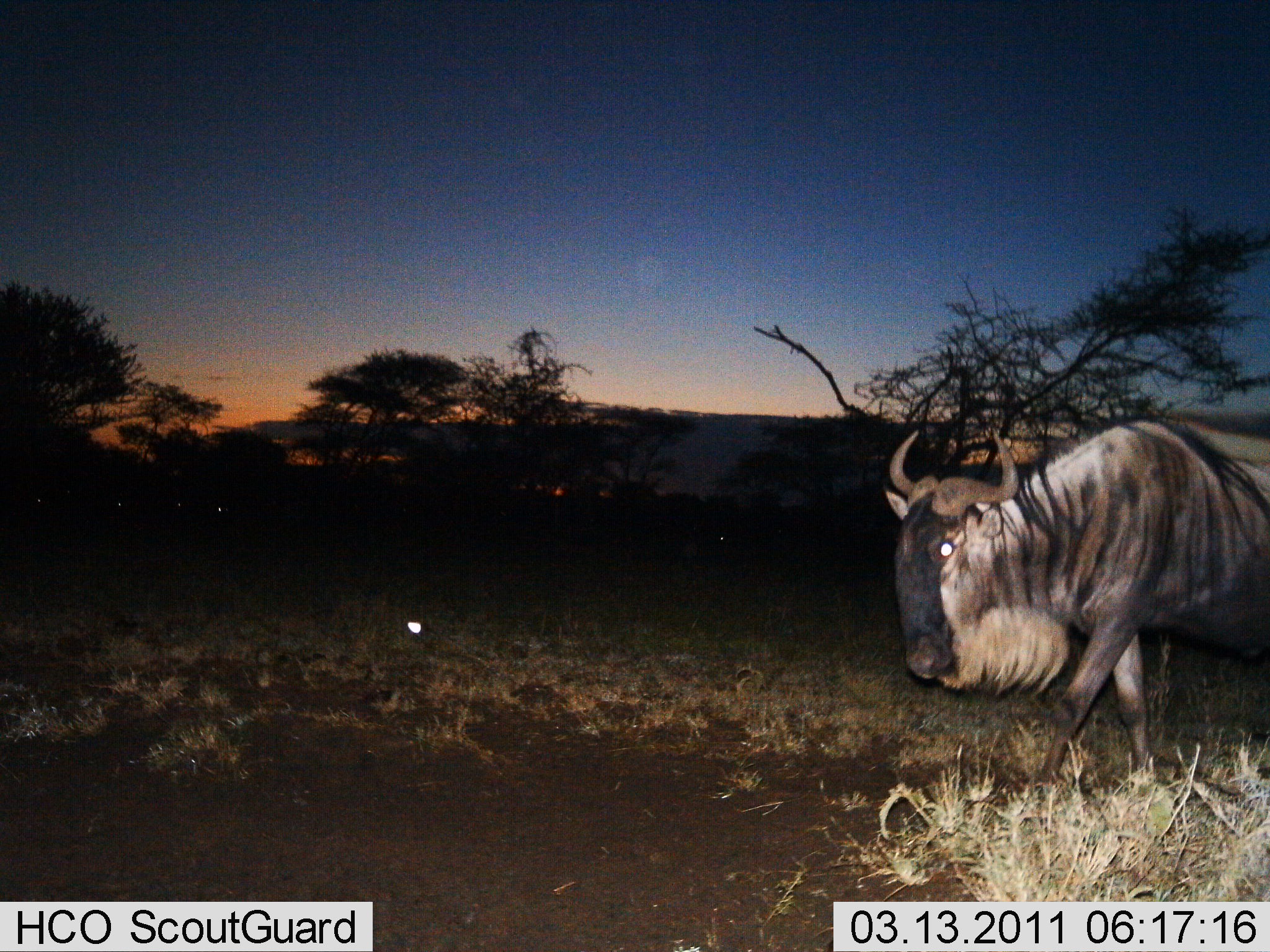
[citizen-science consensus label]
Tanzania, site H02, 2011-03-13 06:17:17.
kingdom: Animalia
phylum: Chordata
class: Mammalia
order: Artiodactyla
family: Bovidae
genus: Connochaetes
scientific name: Connochaetes taurinus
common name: blue wildebeest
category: wildebeest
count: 1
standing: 50%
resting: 0%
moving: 70%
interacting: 0%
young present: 0%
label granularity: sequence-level